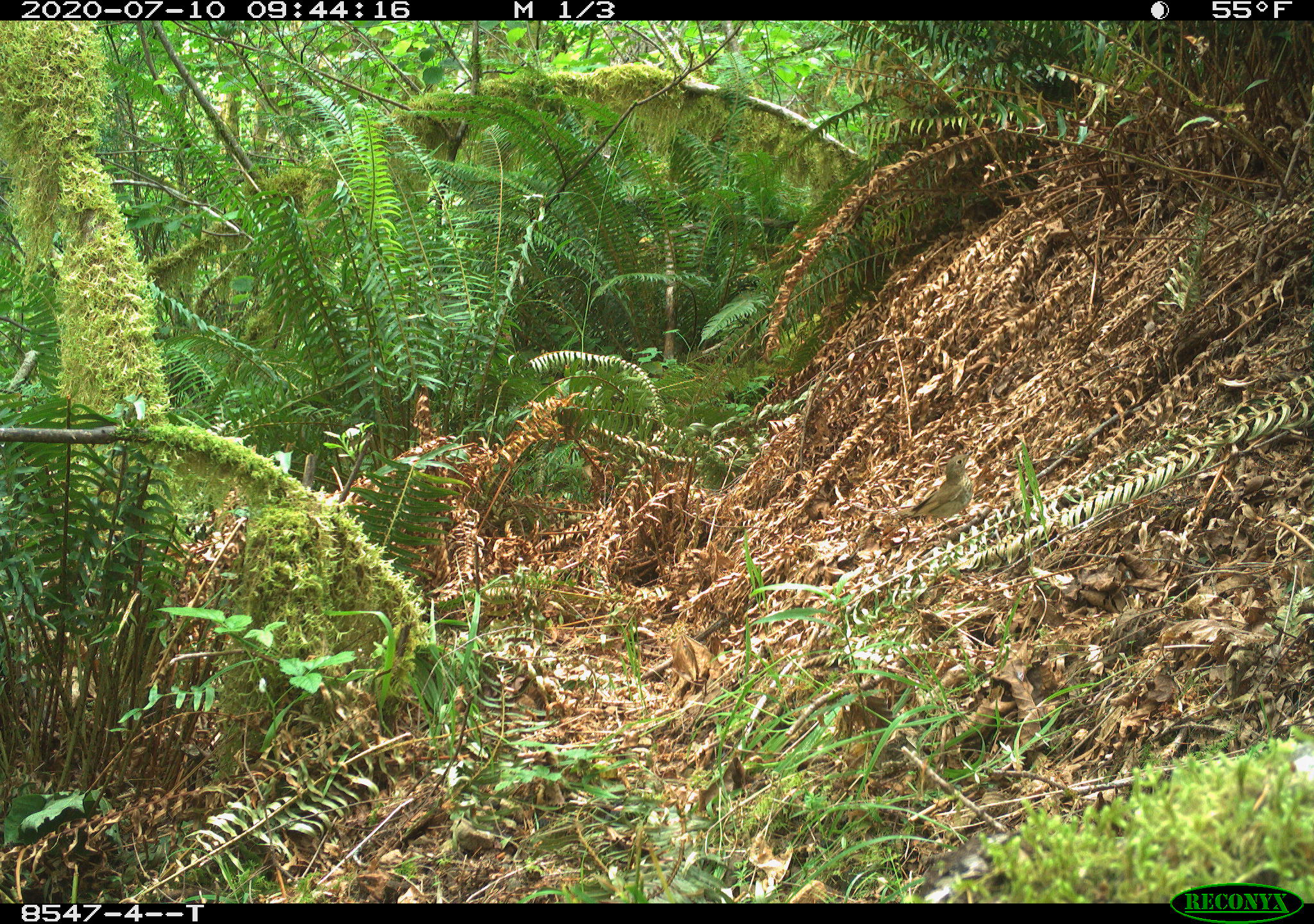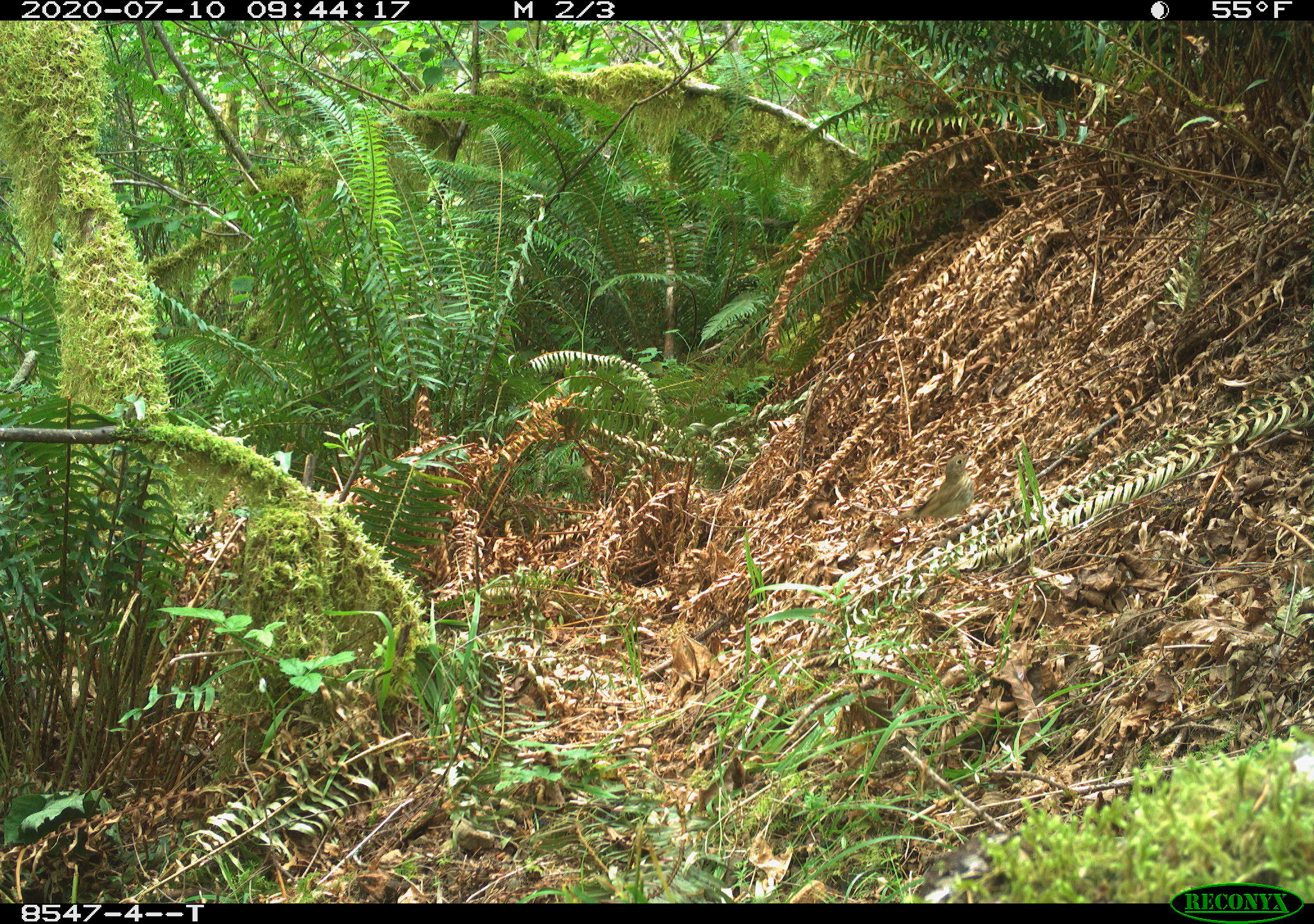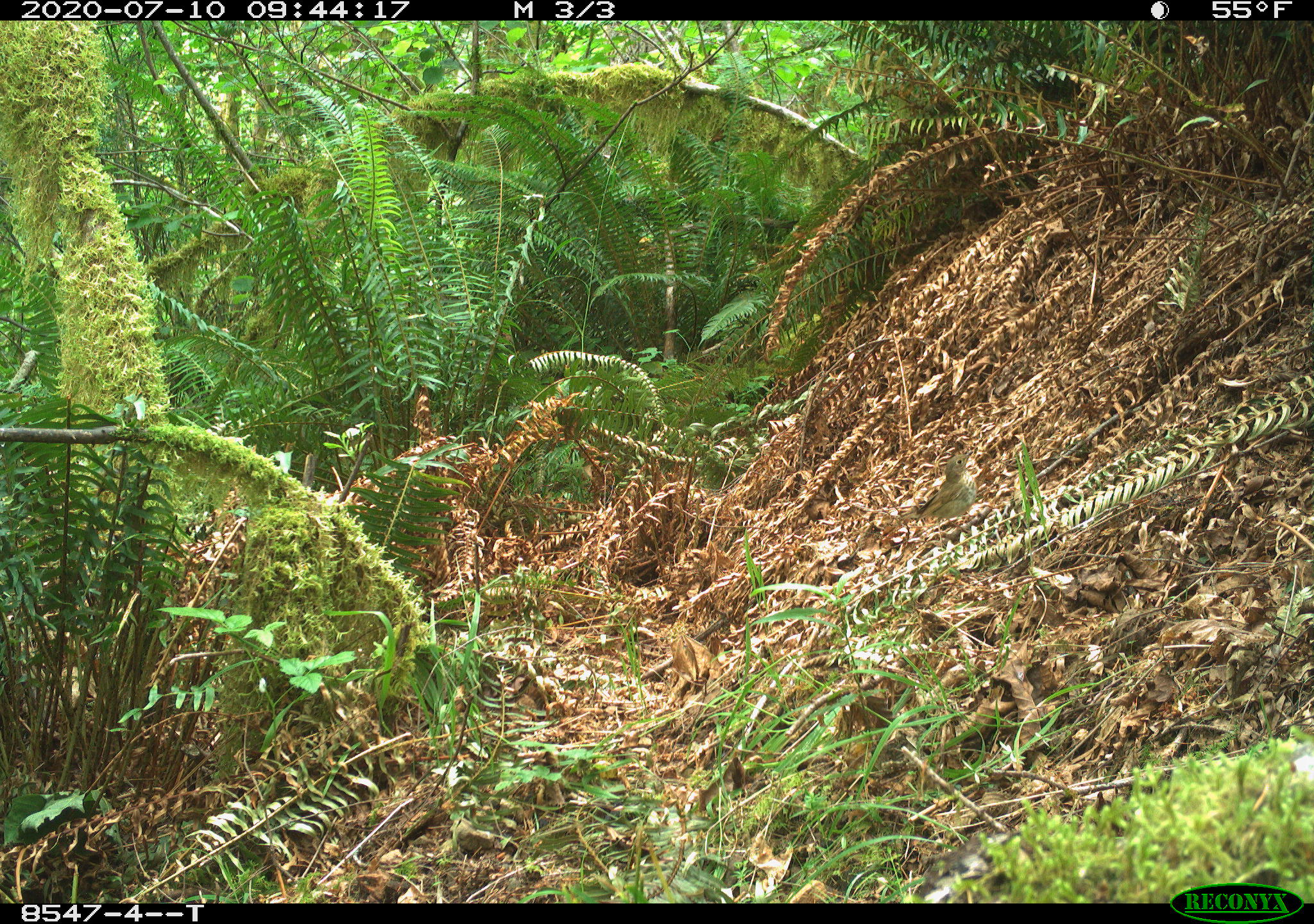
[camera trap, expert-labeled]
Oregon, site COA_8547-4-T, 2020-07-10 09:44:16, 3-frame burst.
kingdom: Animalia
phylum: Chordata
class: Aves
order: Passeriformes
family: Turdidae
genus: Catharus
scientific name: Catharus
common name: brown thrushes and nightingale-thrushes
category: catharus species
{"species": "catharus species (brown thrushes and nightingale-thrushes) (Catharus)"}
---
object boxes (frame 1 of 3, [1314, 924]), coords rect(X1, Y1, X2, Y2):
catharus species: rect(902, 442, 981, 530)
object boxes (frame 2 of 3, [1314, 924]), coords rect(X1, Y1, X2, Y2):
catharus species: rect(899, 442, 985, 530)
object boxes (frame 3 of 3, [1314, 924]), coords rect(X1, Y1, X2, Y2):
catharus species: rect(904, 450, 982, 530)